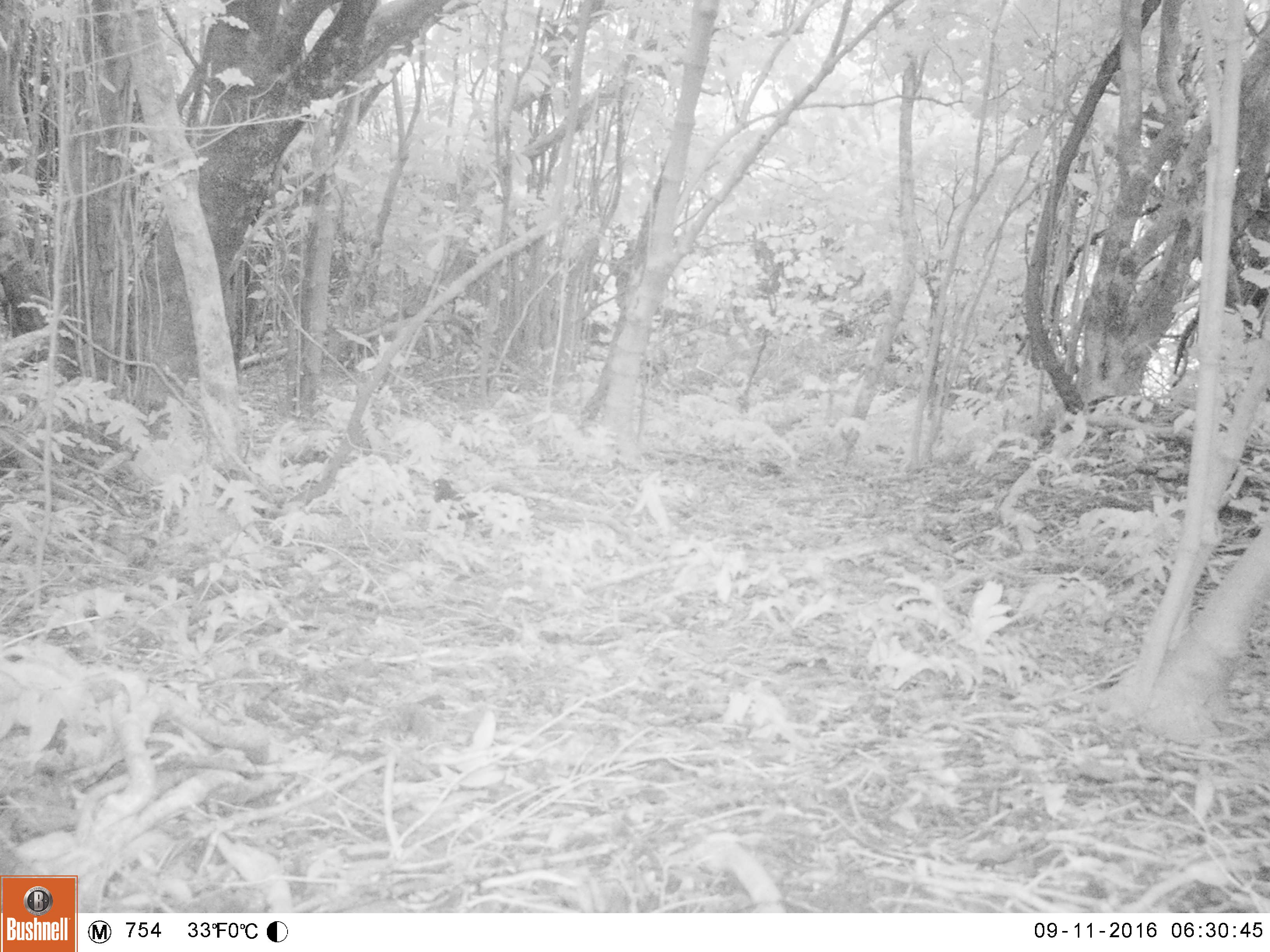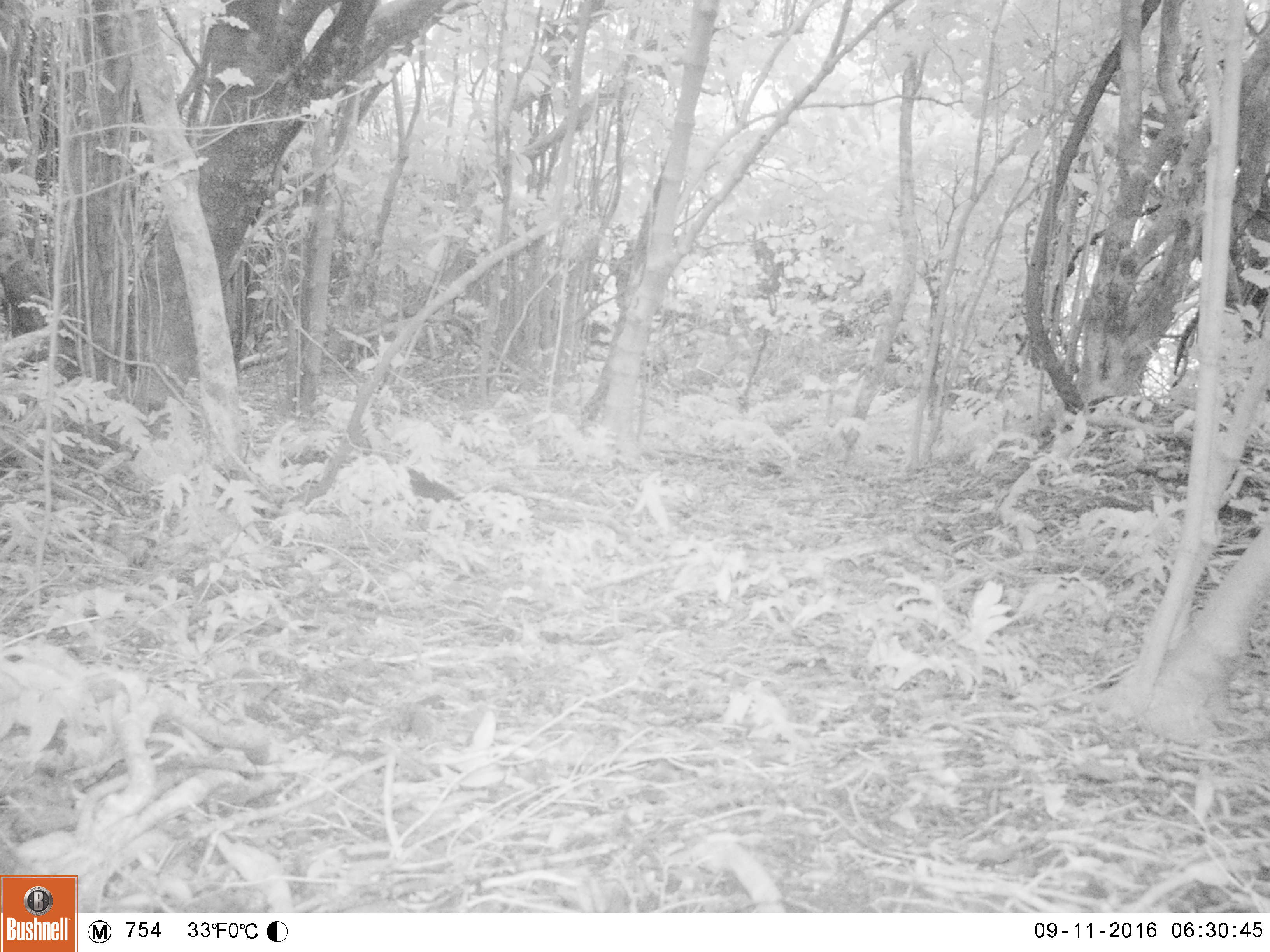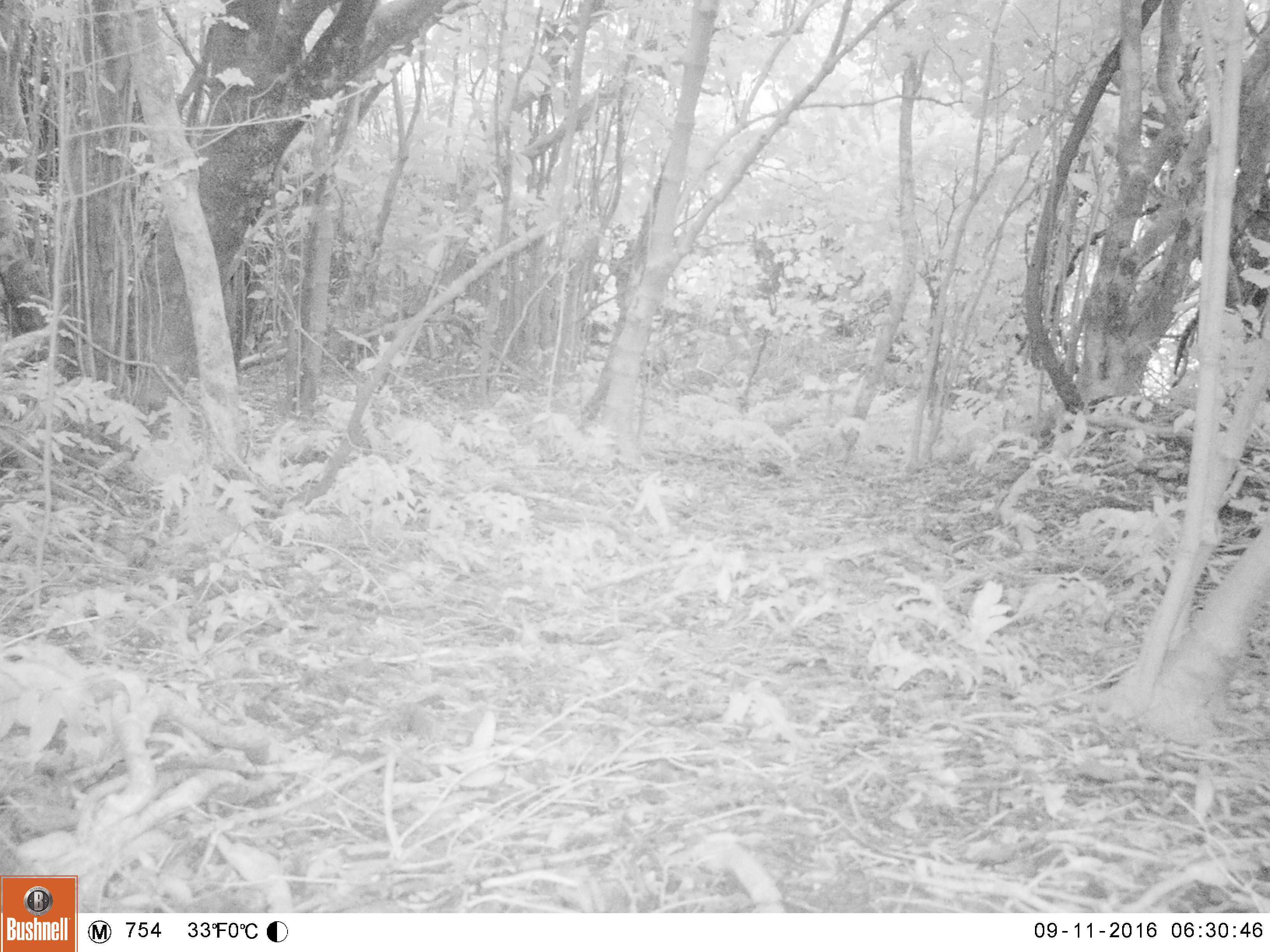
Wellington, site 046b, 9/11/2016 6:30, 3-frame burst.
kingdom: Animalia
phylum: Chordata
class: Aves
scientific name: Aves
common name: bird